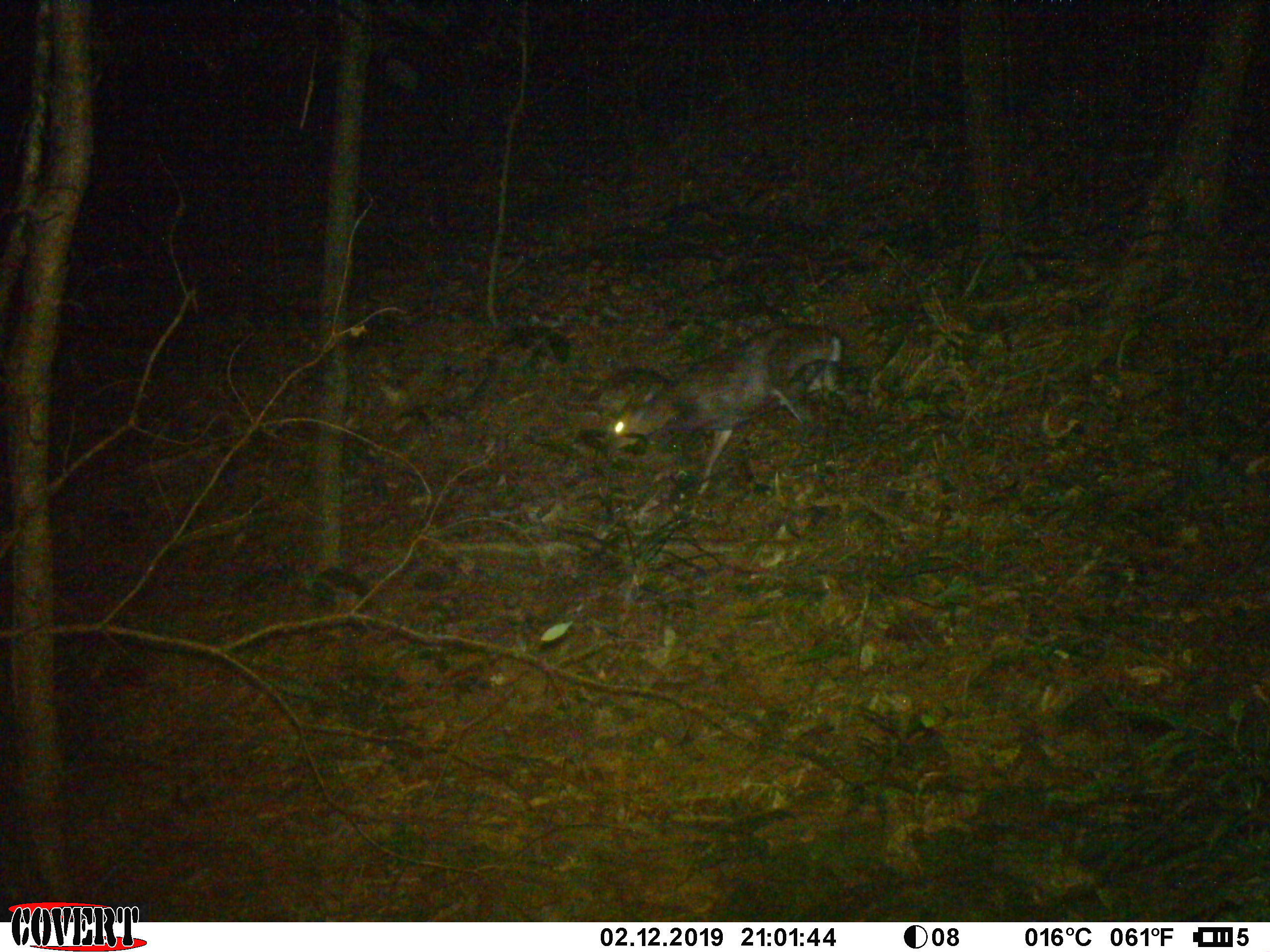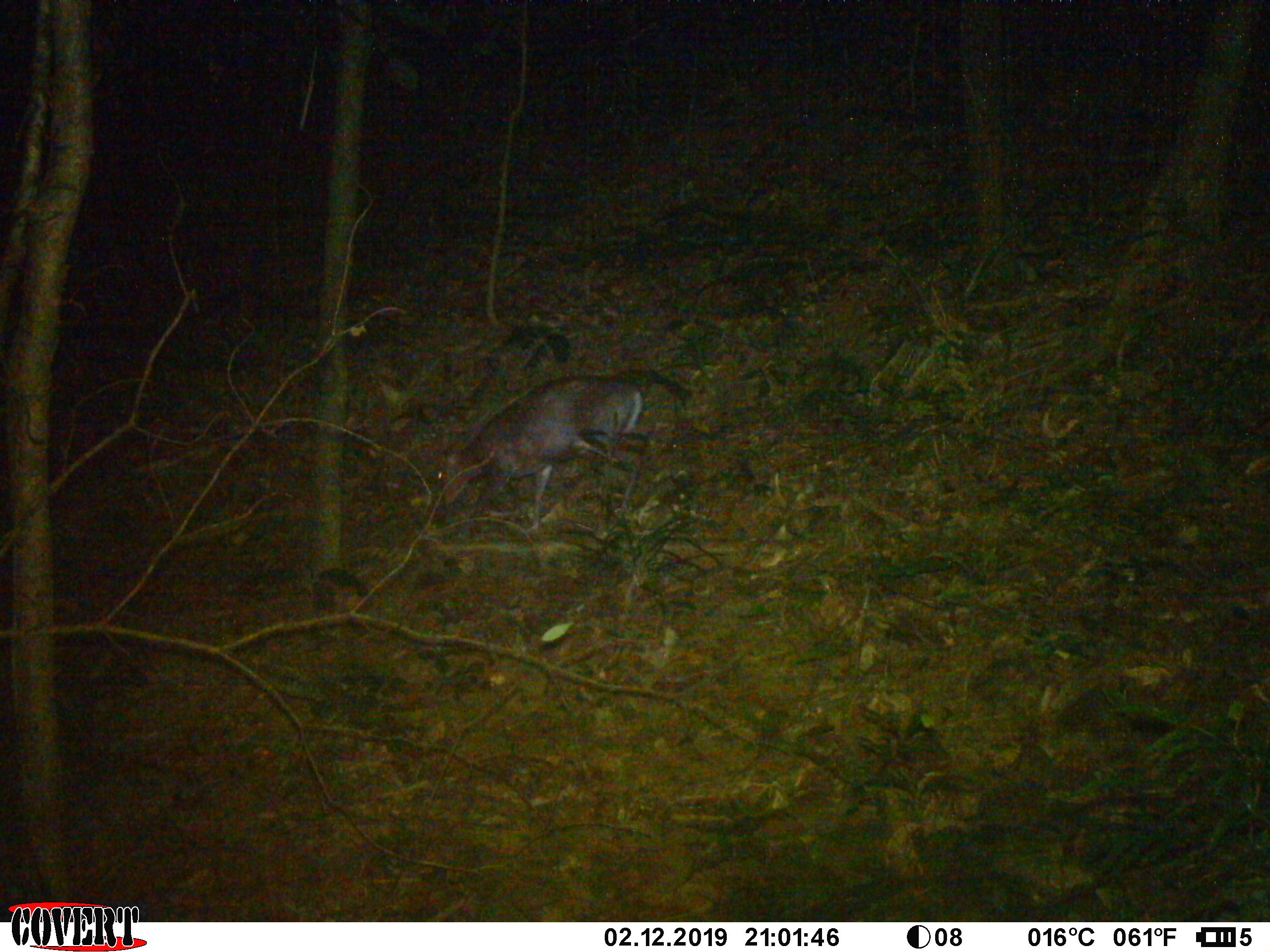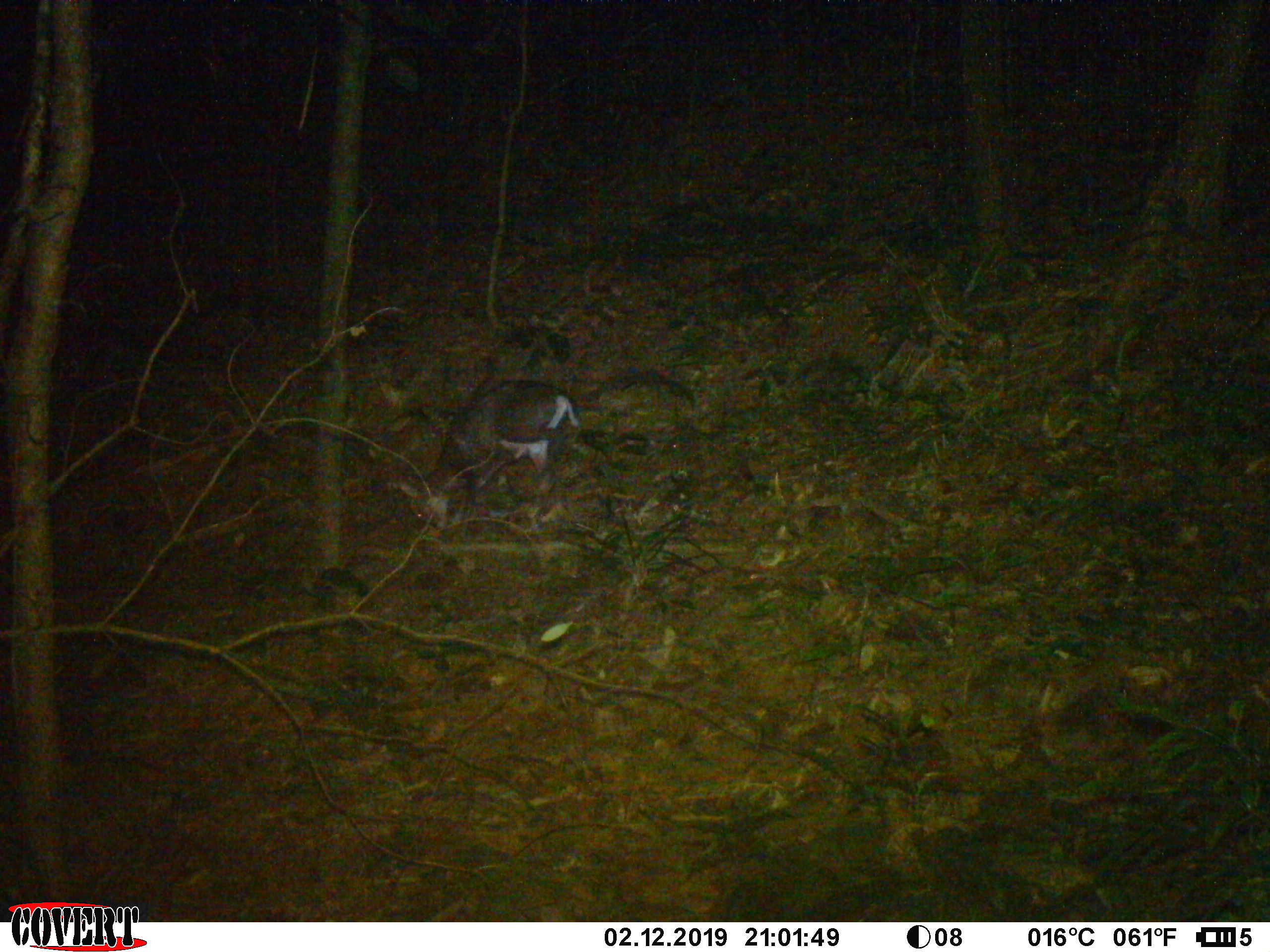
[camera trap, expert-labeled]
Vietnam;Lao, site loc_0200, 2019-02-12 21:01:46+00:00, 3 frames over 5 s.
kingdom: Animalia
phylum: Chordata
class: Mammalia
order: Artiodactyla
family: Cervidae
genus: Muntiacus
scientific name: Muntiacus rooseveltorum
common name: roosevelt's muntjac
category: roosevelts muntjac group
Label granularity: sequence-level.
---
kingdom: Animalia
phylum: Arthropoda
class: Insecta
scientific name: Insecta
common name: insect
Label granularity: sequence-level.